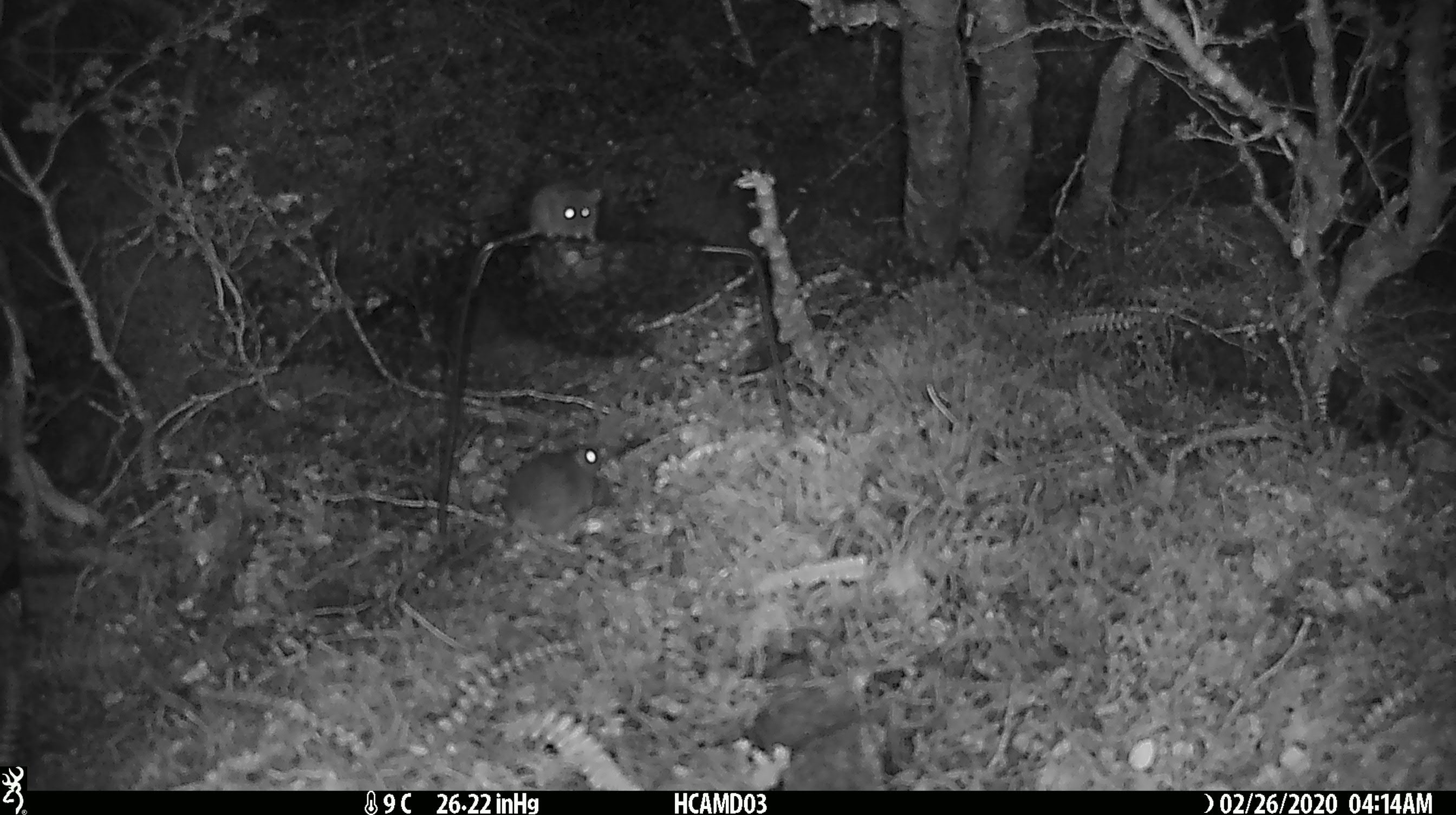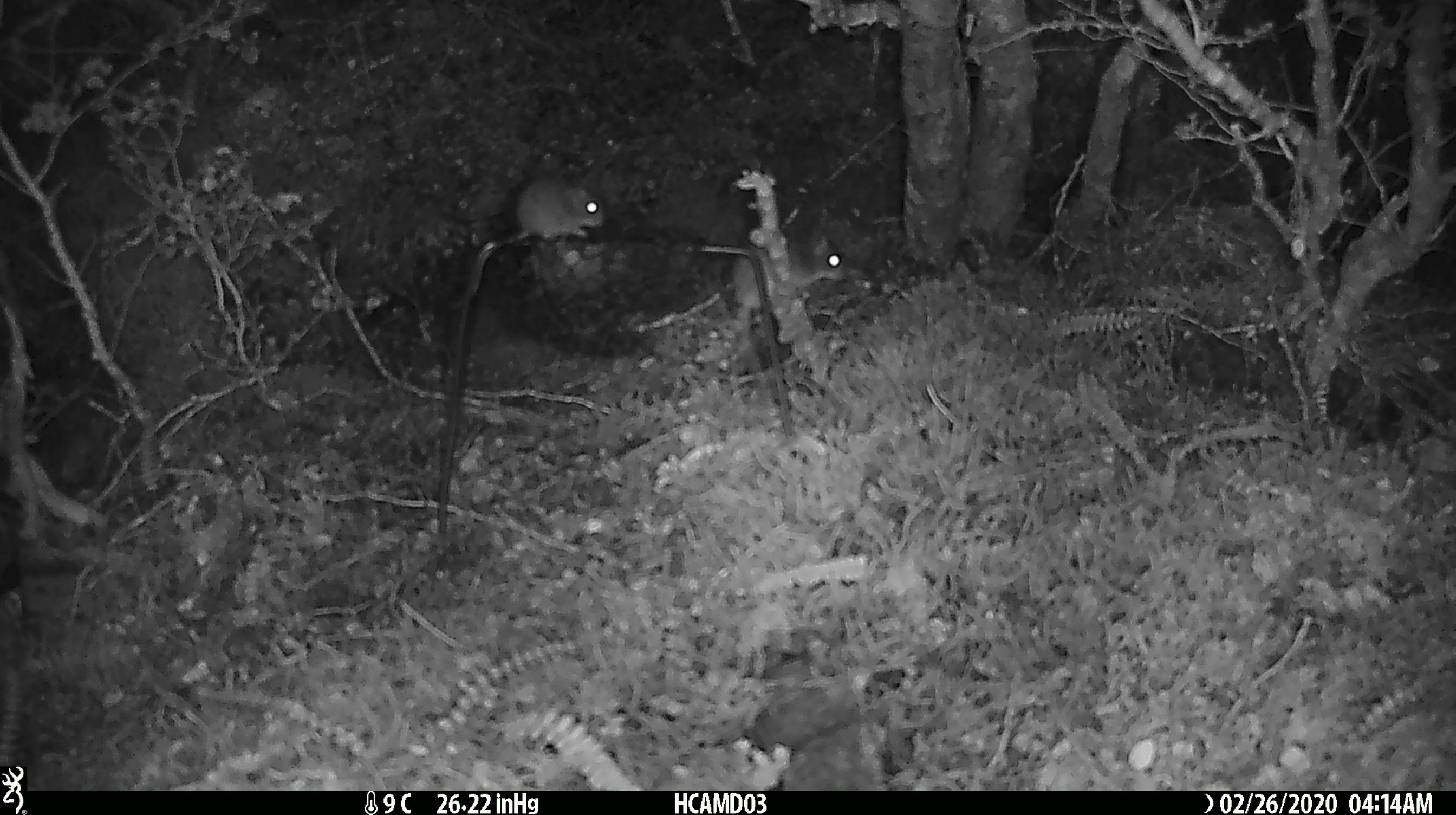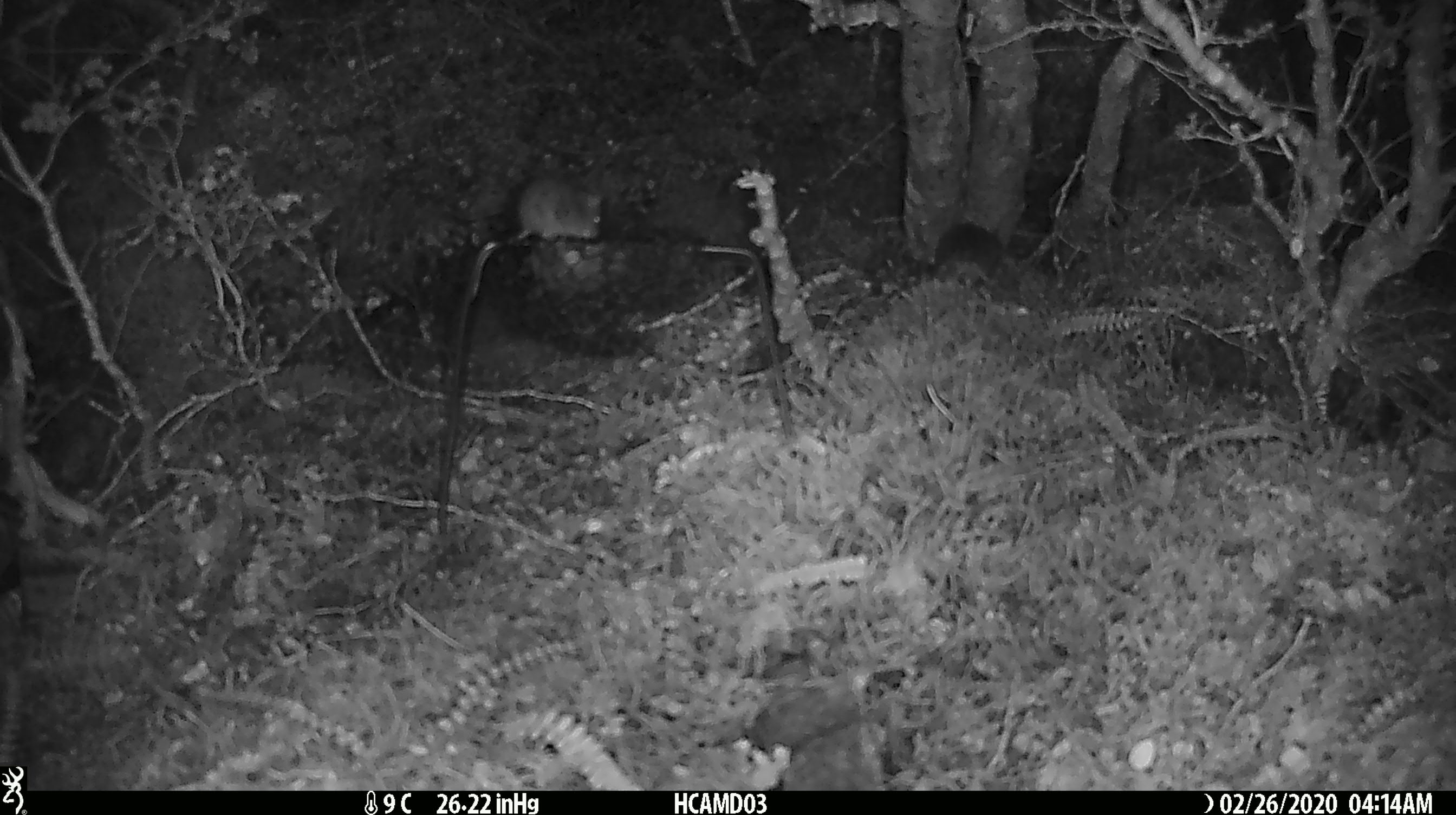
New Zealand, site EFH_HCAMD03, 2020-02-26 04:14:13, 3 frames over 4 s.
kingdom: Animalia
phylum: Chordata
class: Mammalia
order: Rodentia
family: Muridae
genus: Mus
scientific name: Mus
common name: mouse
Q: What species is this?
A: Mouse (Mus).